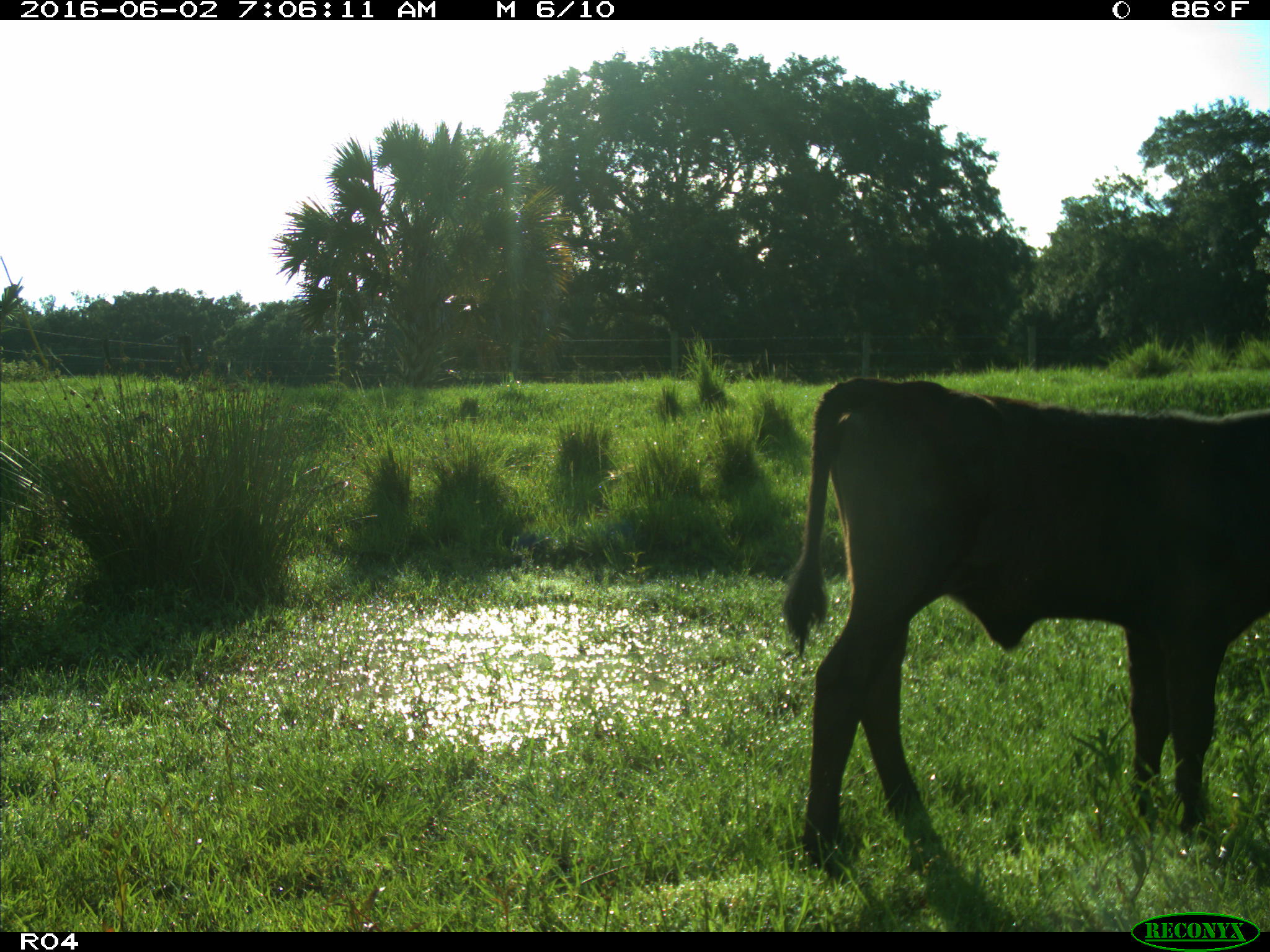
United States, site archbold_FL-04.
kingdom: Animalia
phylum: Chordata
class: Mammalia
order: Artiodactyla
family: Bovidae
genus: Bos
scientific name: Bos taurus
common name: domestic cow